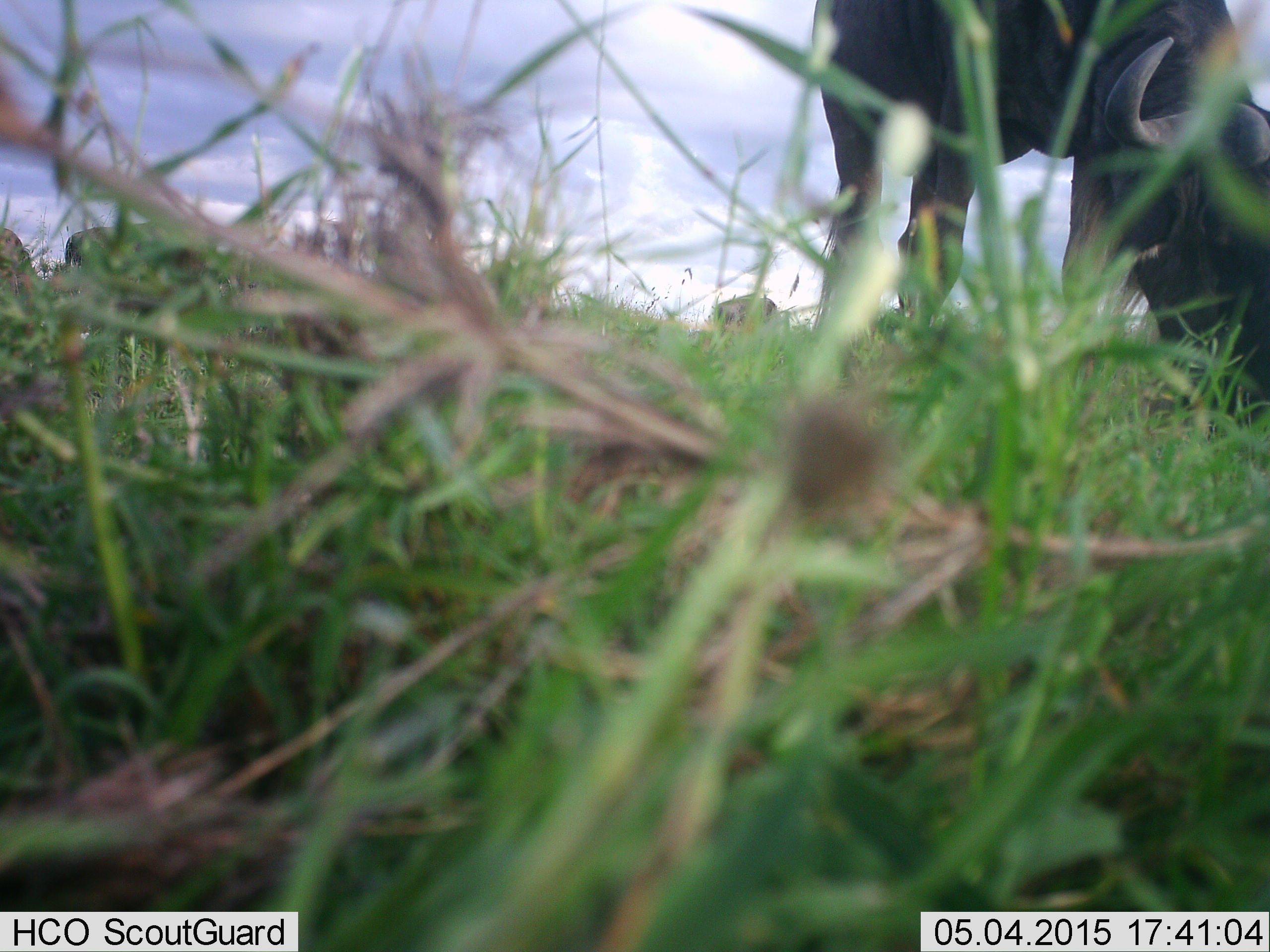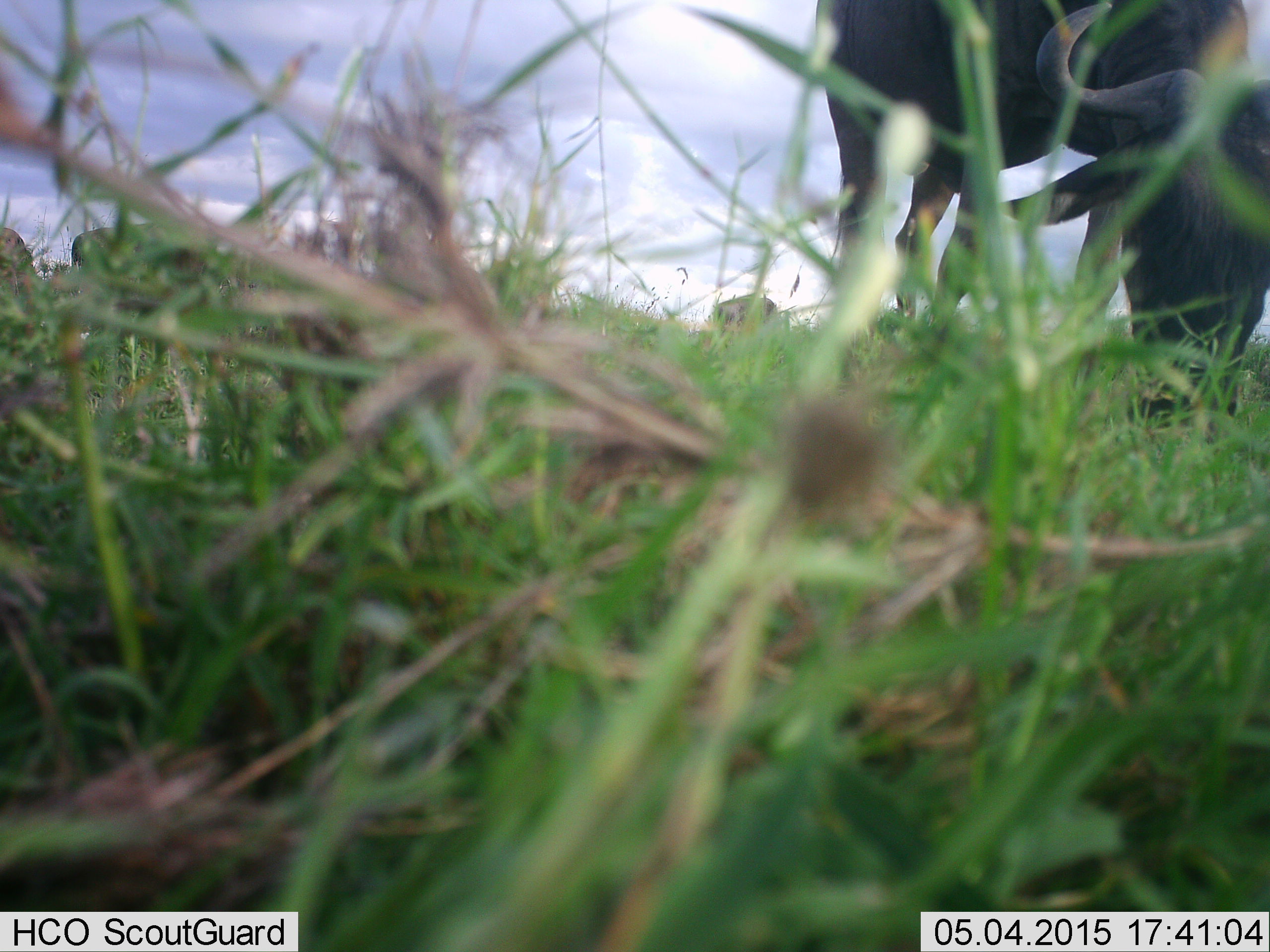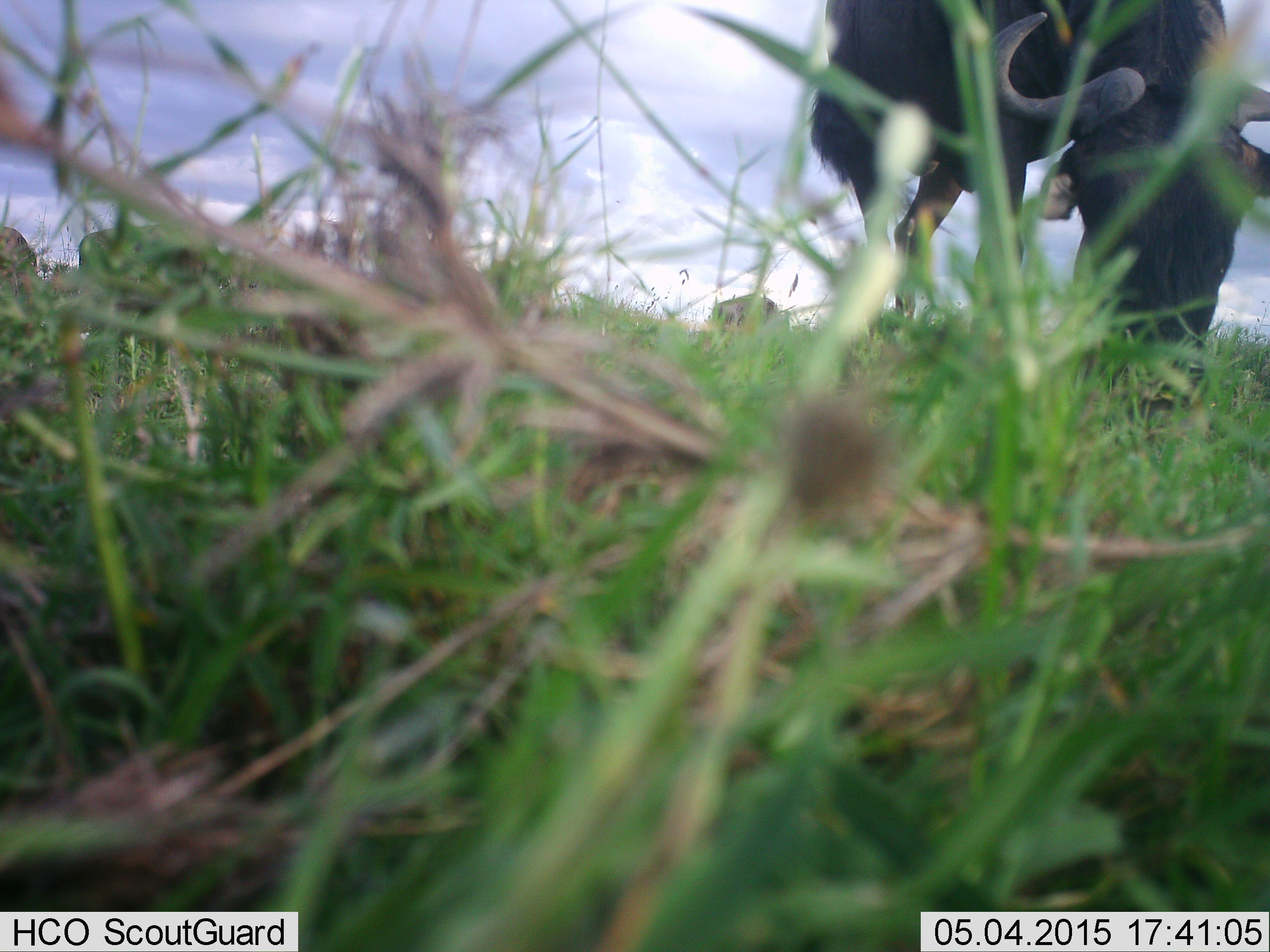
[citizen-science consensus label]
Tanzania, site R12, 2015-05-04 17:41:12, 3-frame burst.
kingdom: Animalia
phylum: Chordata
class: Mammalia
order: Artiodactyla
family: Bovidae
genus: Connochaetes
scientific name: Connochaetes taurinus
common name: blue wildebeest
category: wildebeest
Wildebeest (blue wildebeest) (Connochaetes taurinus), count 4. Behavior (volunteer vote fractions): standing 50%, resting 10%, moving 10%, interacting 0%. Young present (vote fraction): 0%. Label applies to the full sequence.